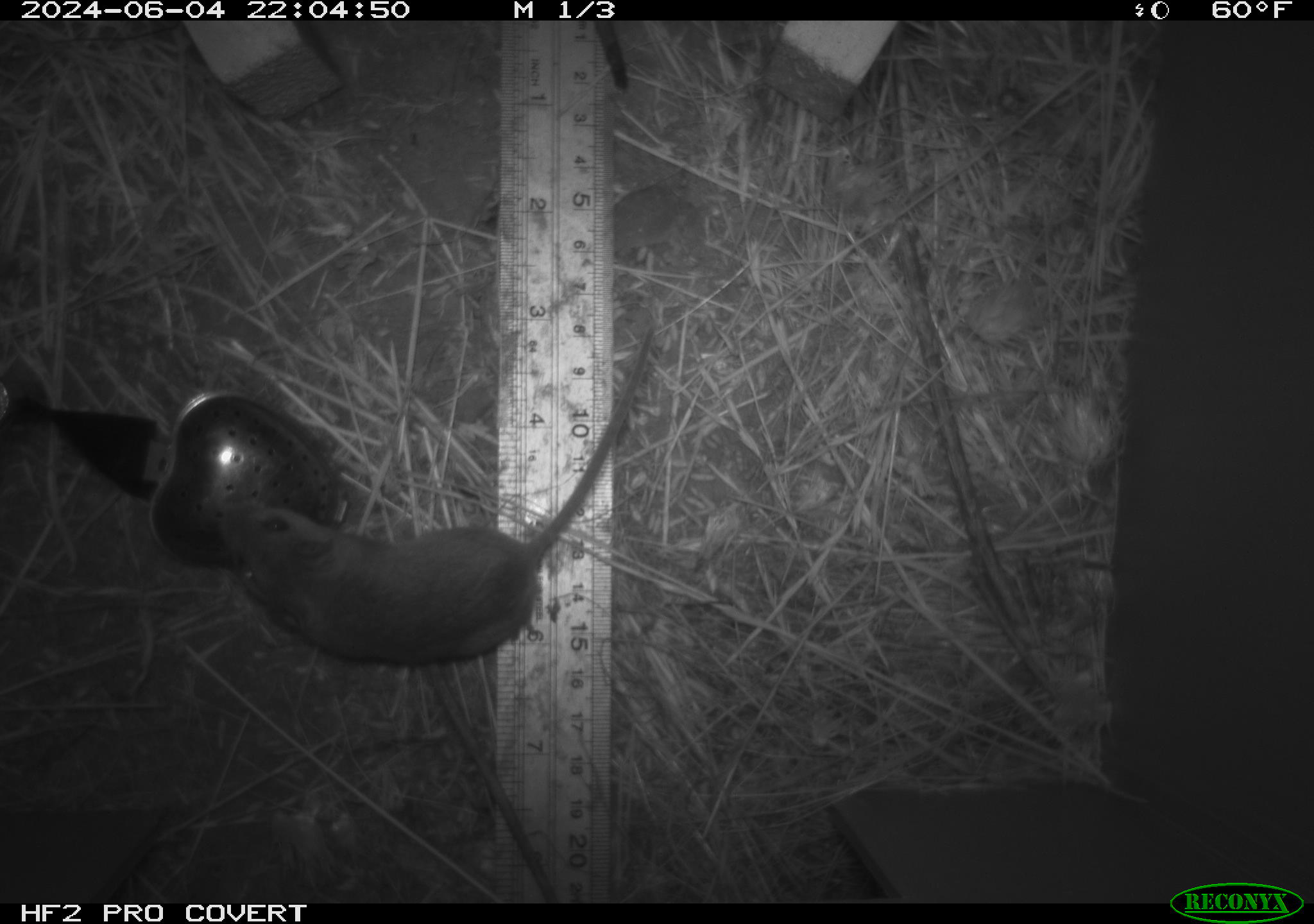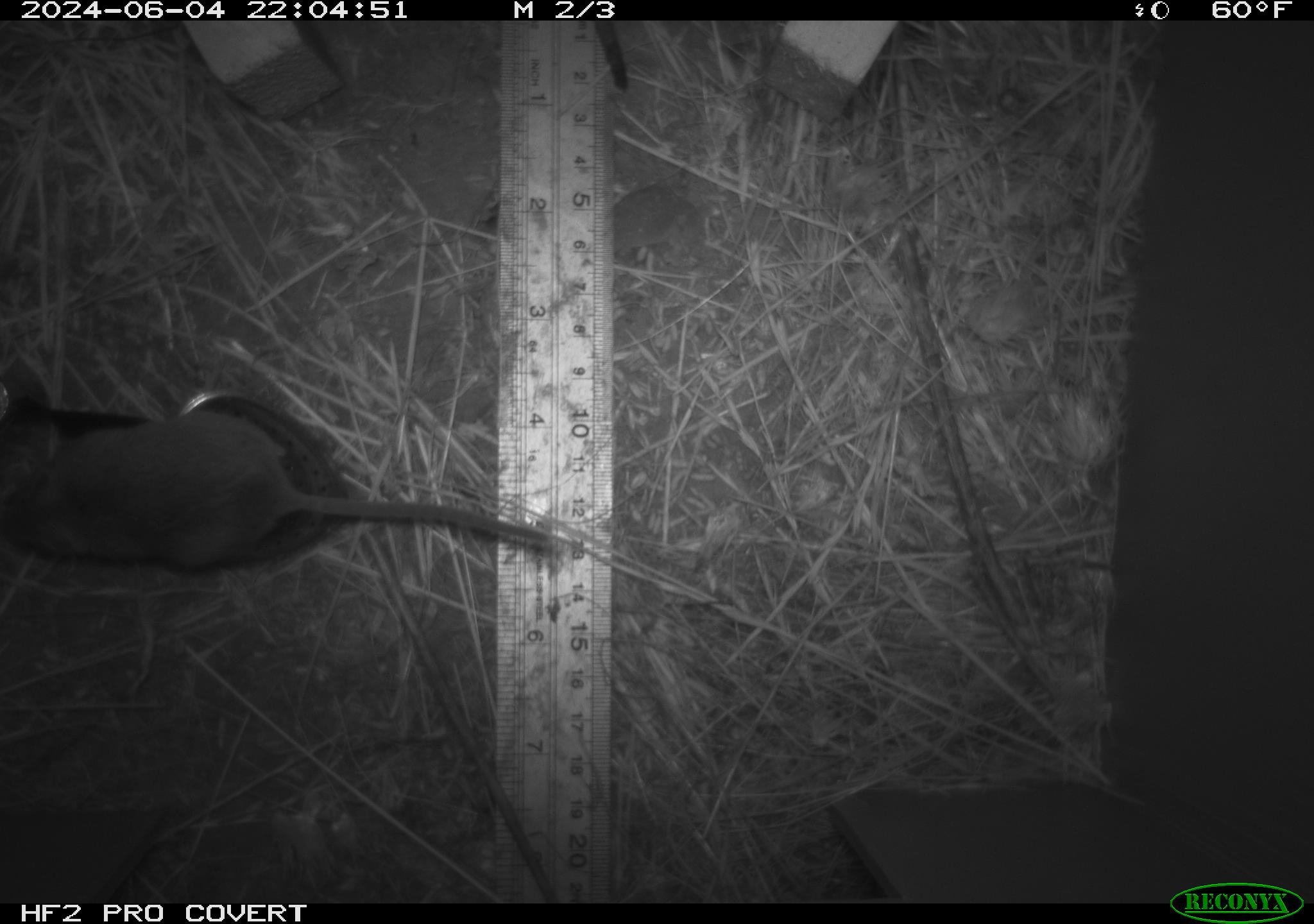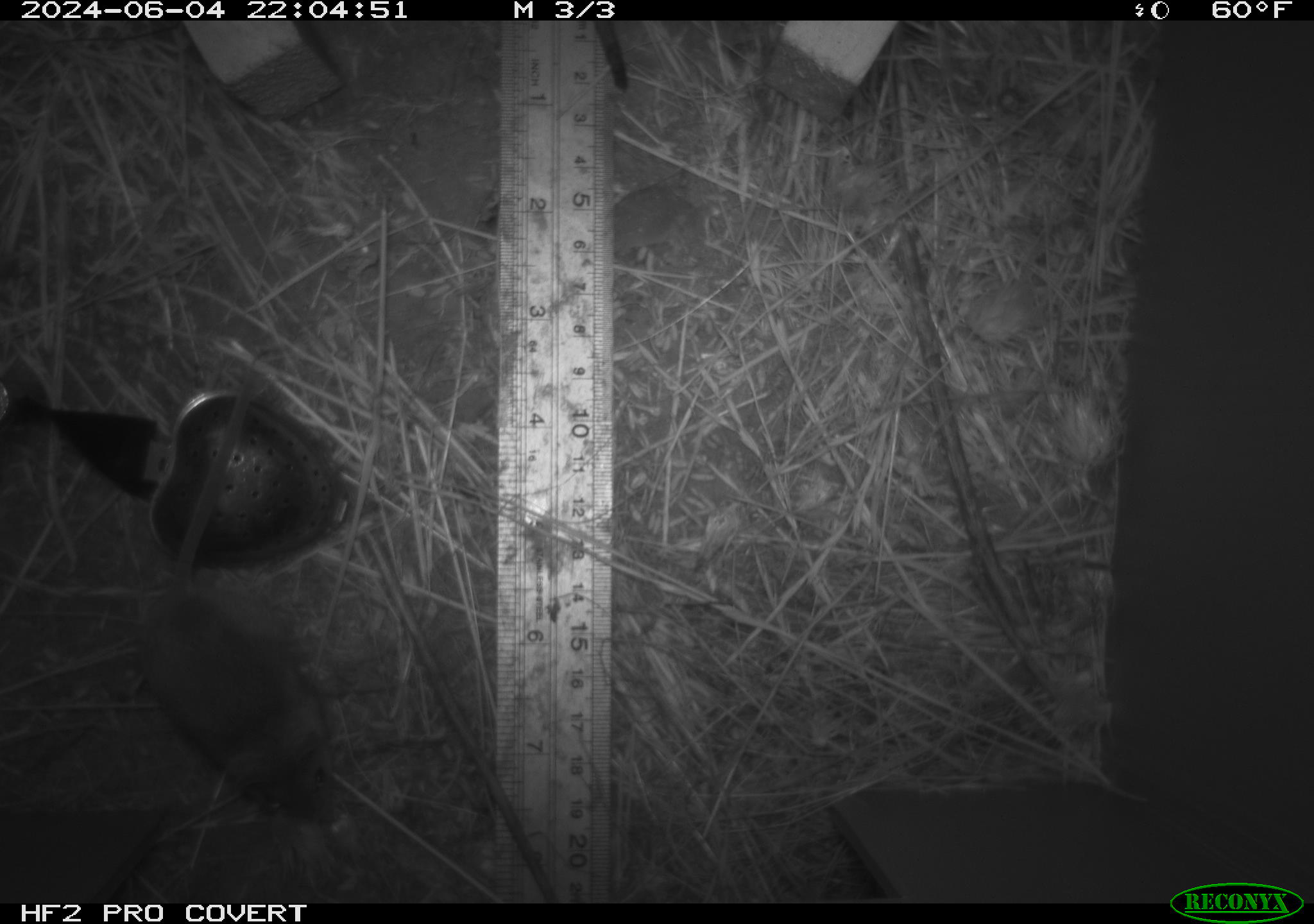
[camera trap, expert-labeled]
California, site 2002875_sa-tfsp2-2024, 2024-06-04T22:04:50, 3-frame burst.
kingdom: Animalia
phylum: Chordata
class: Mammalia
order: Rodentia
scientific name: Rodentia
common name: mouse species